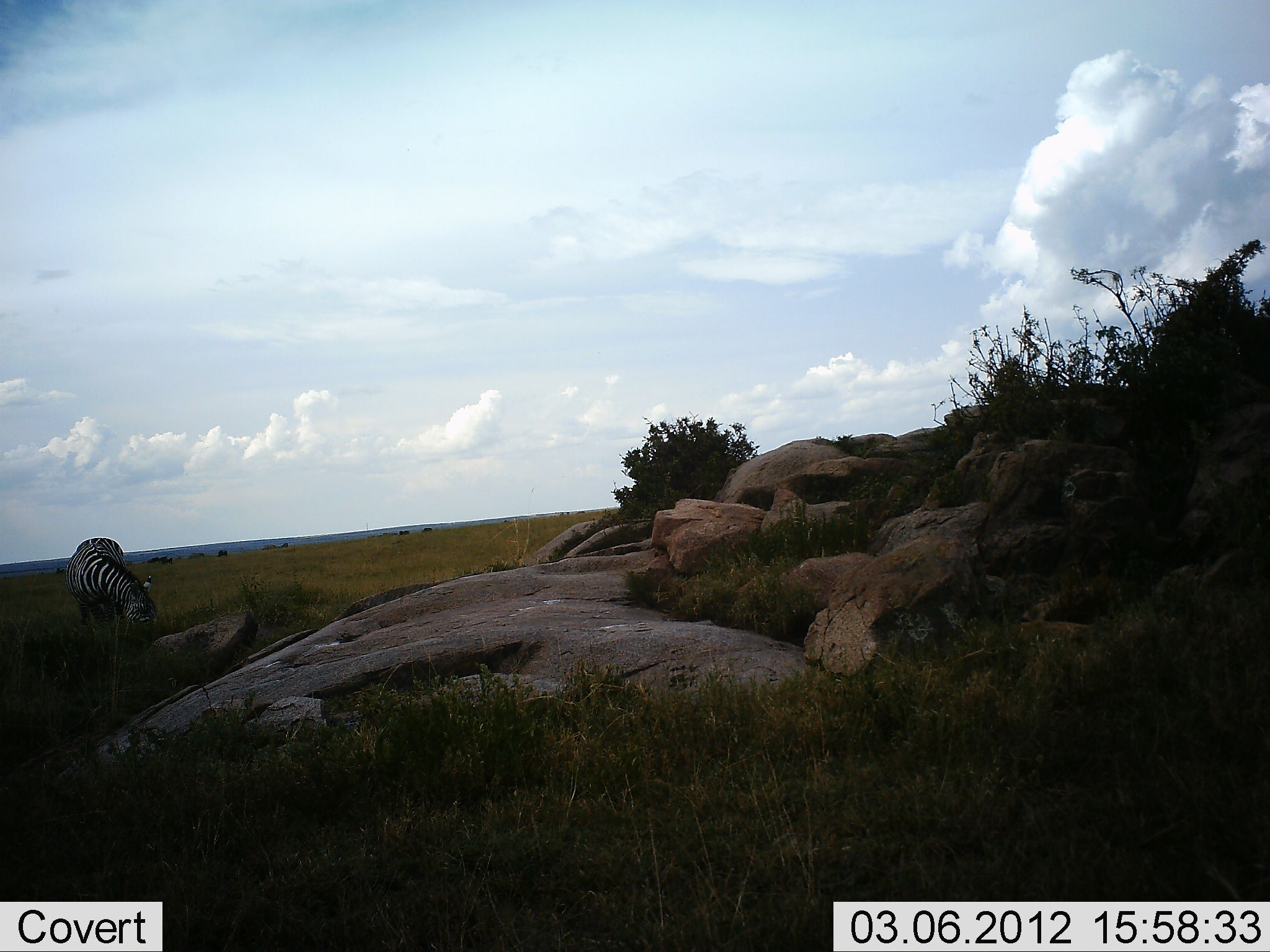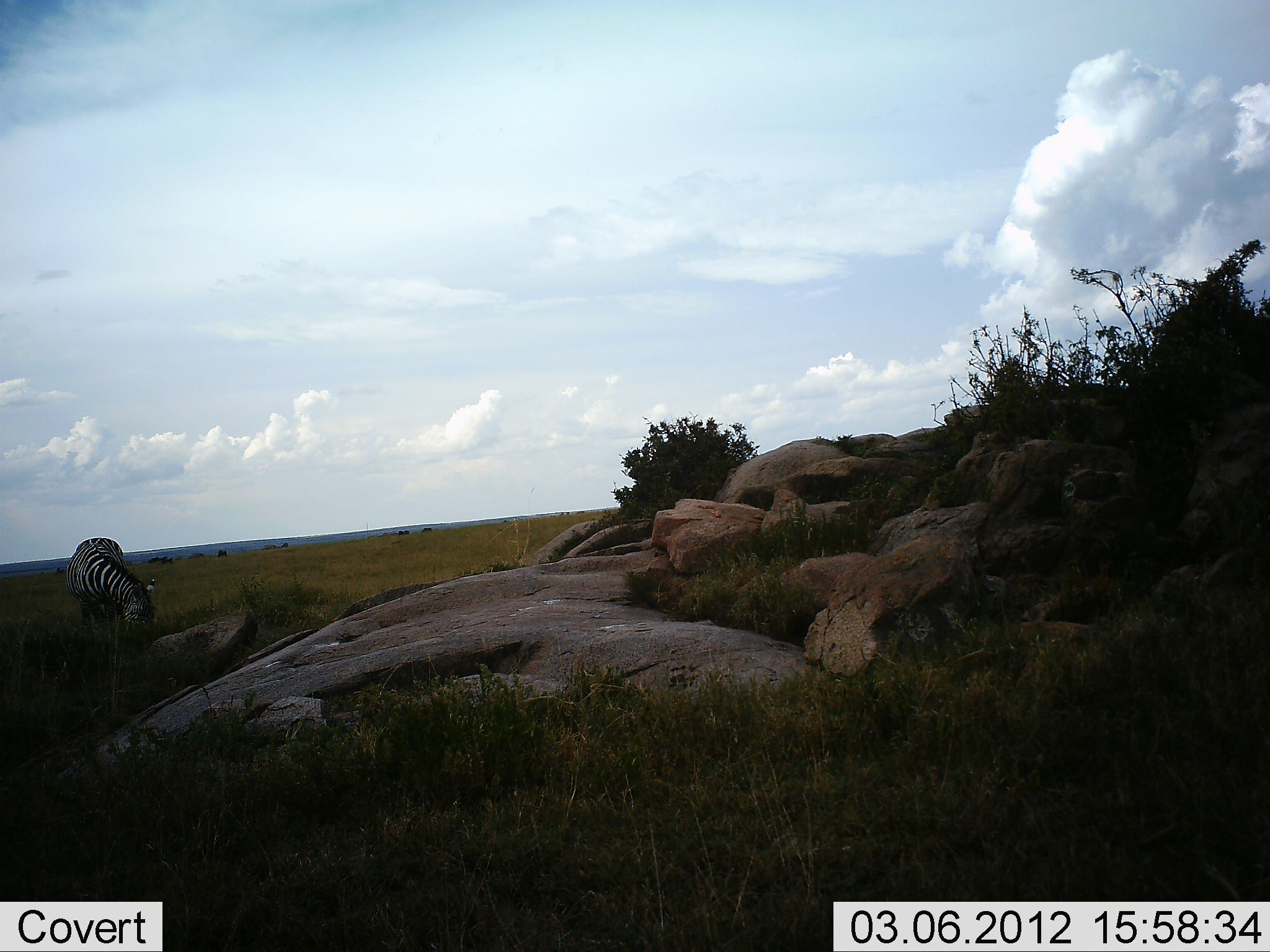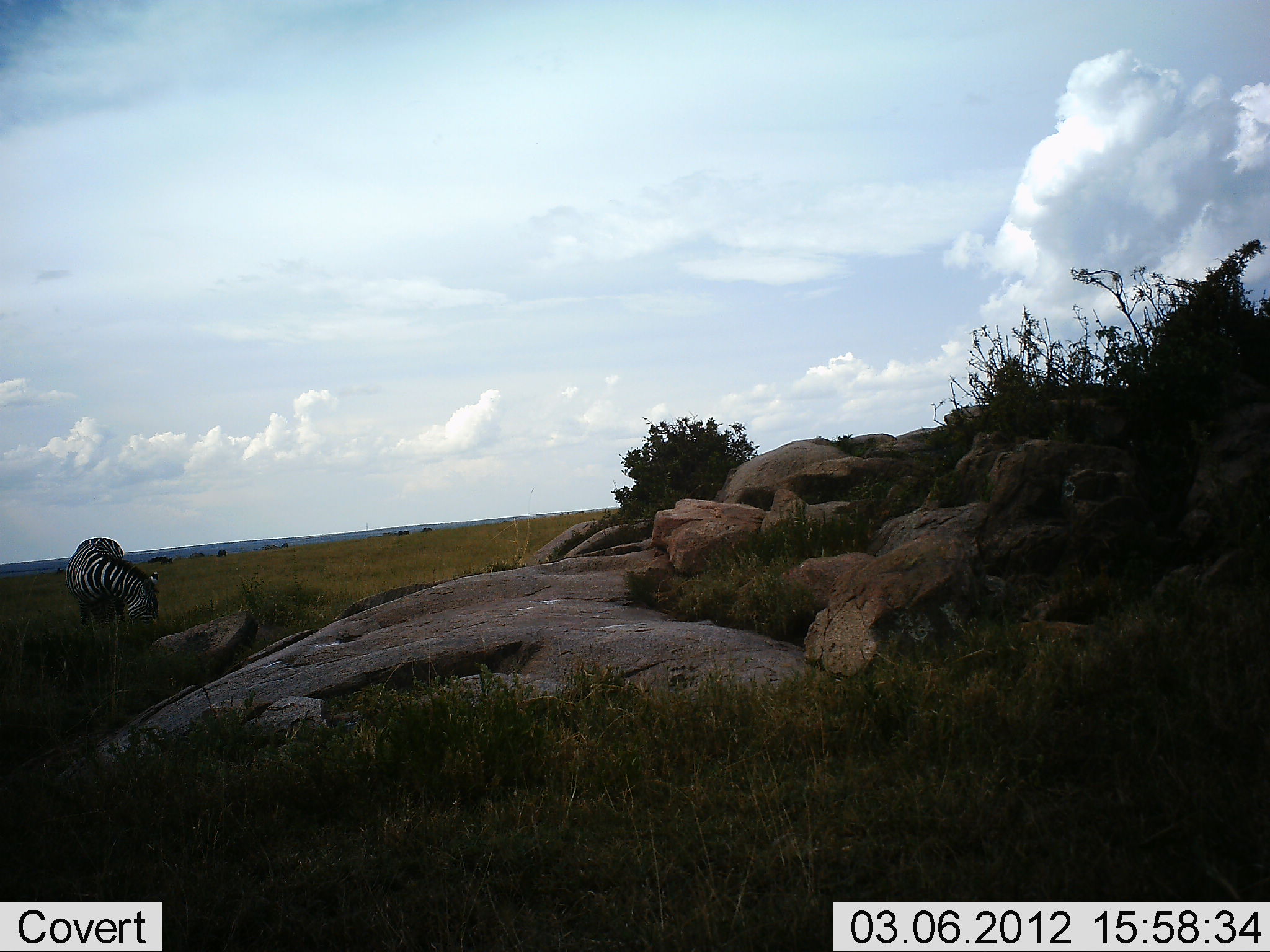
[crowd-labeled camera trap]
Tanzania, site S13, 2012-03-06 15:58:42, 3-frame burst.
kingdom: Animalia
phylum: Chordata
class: Mammalia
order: Perissodactyla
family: Equidae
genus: Equus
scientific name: Equus quagga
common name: plains zebra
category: zebra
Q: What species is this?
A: Zebra (plains zebra) (Equus quagga).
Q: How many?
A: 1.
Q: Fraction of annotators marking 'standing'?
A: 18%.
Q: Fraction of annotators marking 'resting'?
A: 0%.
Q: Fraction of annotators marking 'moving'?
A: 0%.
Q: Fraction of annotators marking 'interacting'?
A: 0%.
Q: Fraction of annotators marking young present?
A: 0%.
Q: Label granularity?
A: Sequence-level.